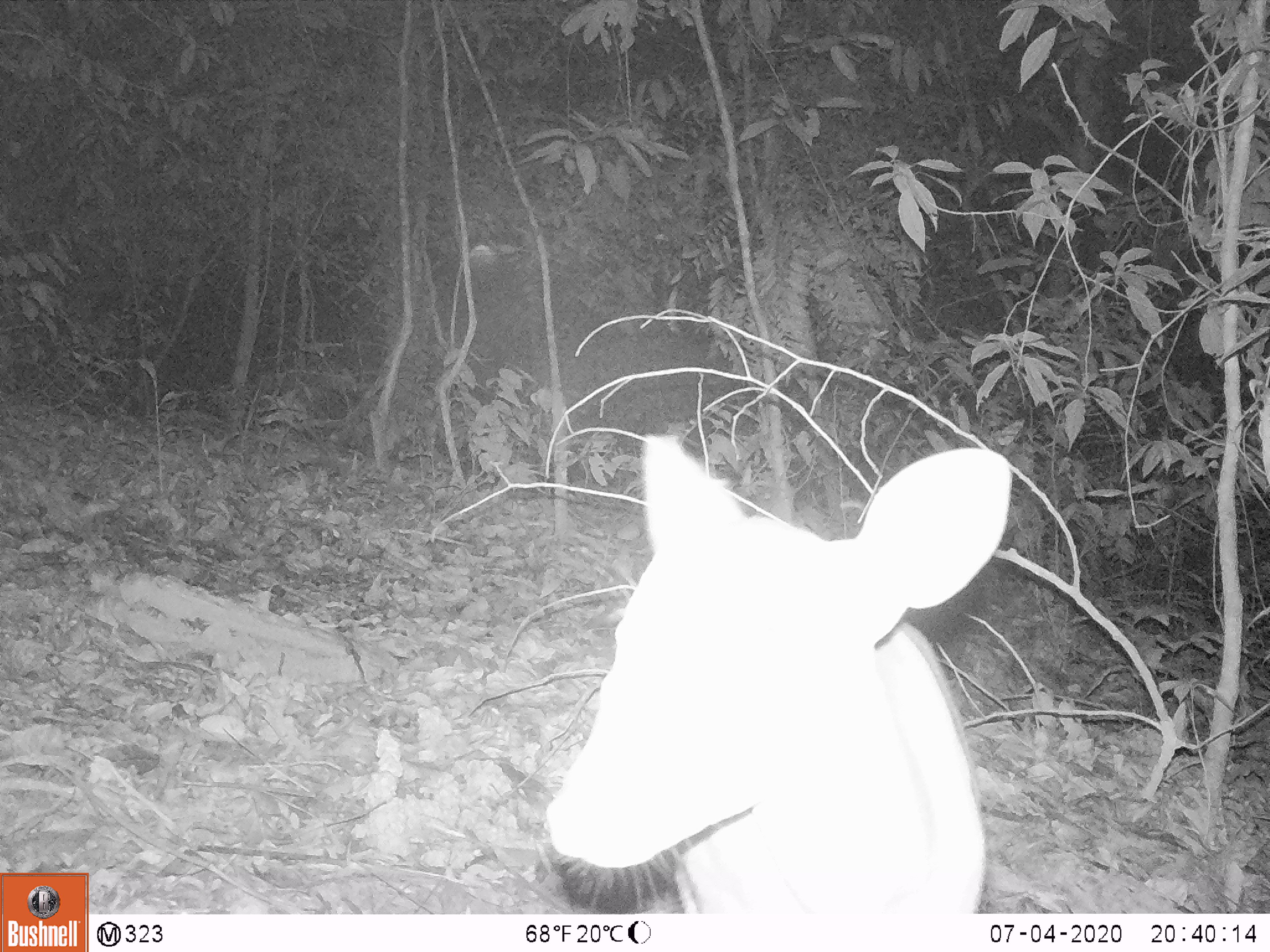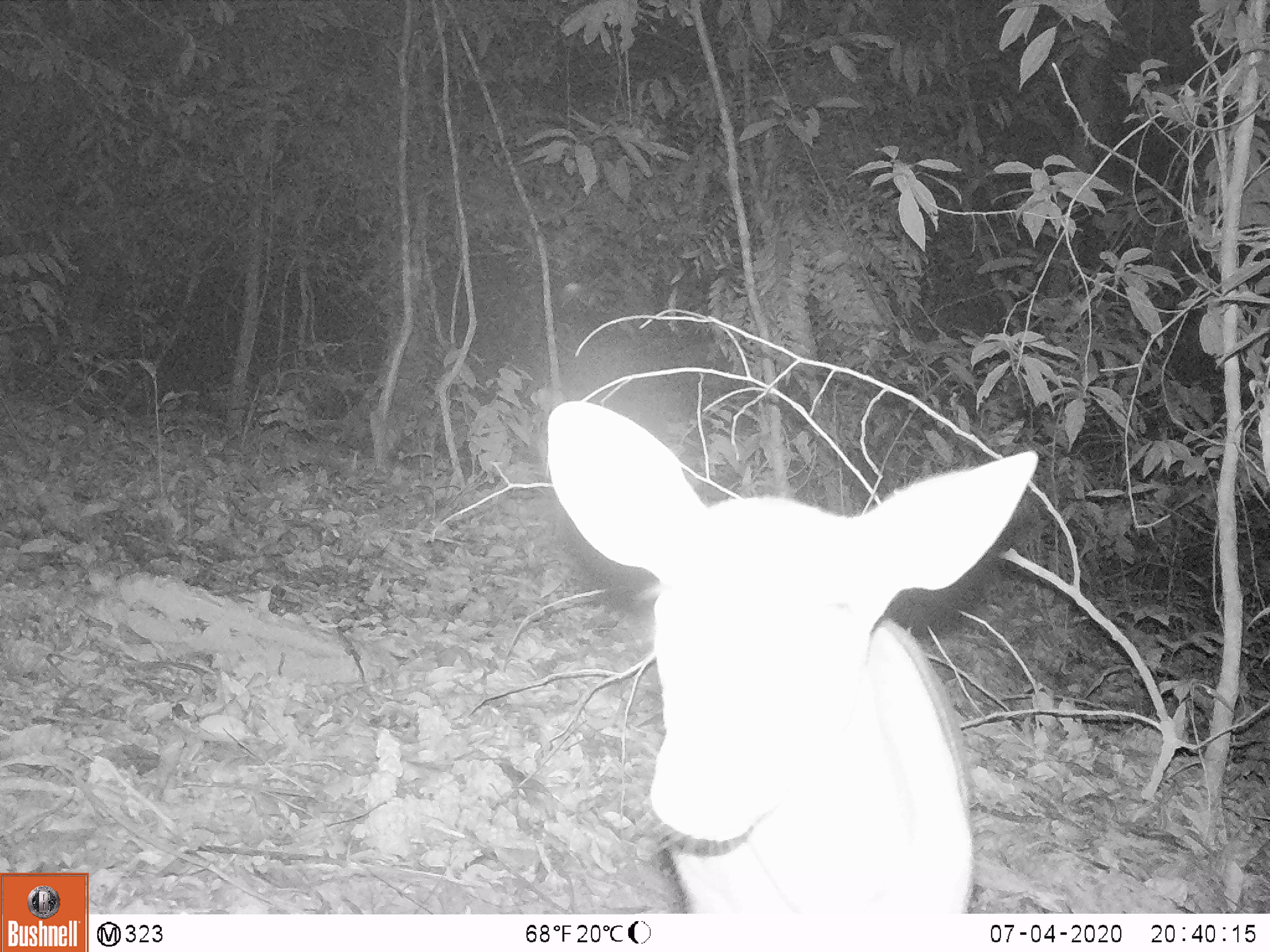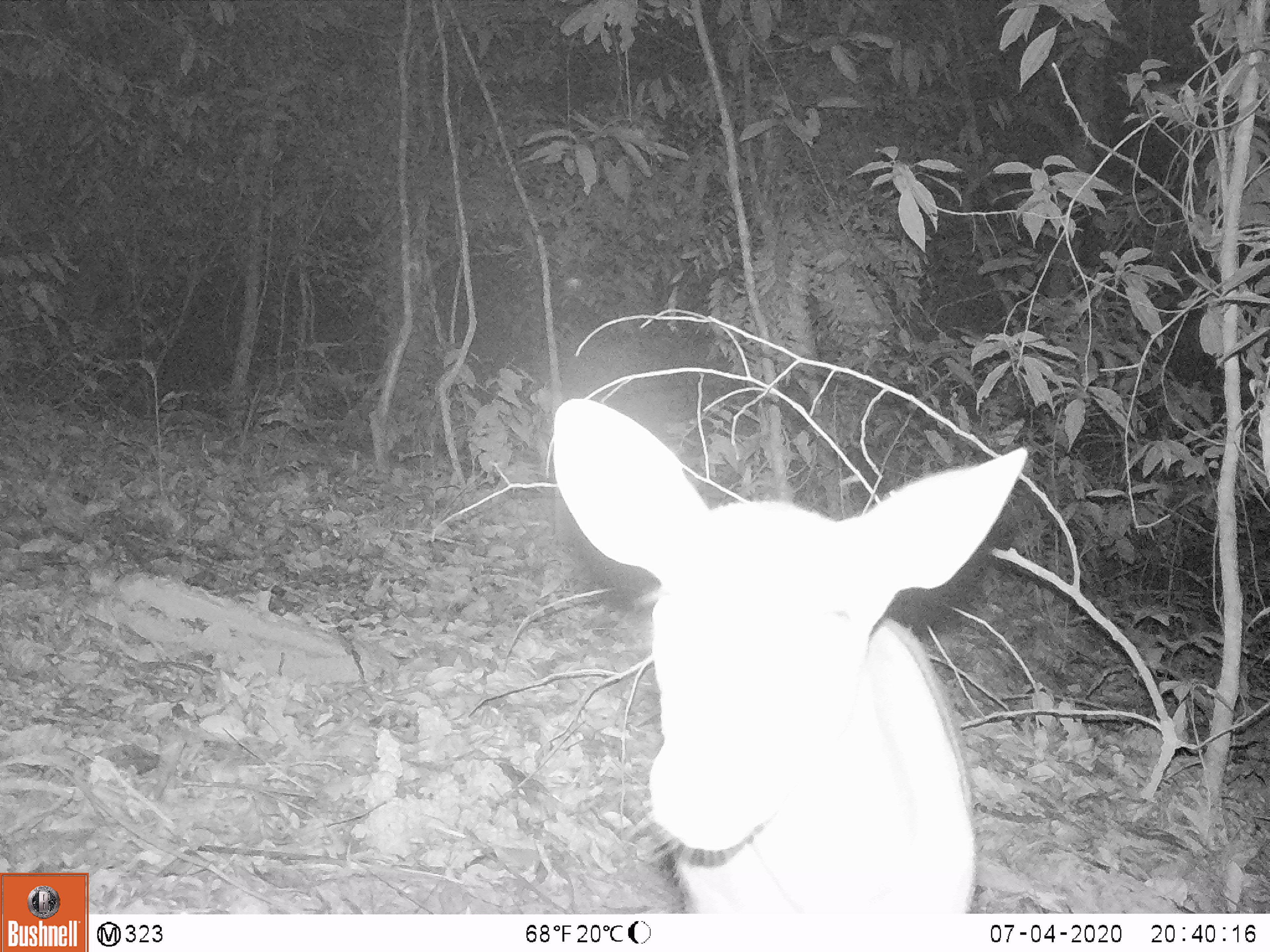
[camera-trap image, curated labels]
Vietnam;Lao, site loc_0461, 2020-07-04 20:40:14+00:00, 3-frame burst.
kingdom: Animalia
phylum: Chordata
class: Mammalia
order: Artiodactyla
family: Cervidae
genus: Muntiacus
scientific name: Muntiacus rooseveltorum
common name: roosevelt's muntjac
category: roosevelts muntjac group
Roosevelts muntjac group (roosevelt's muntjac) (Muntiacus rooseveltorum). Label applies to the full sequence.